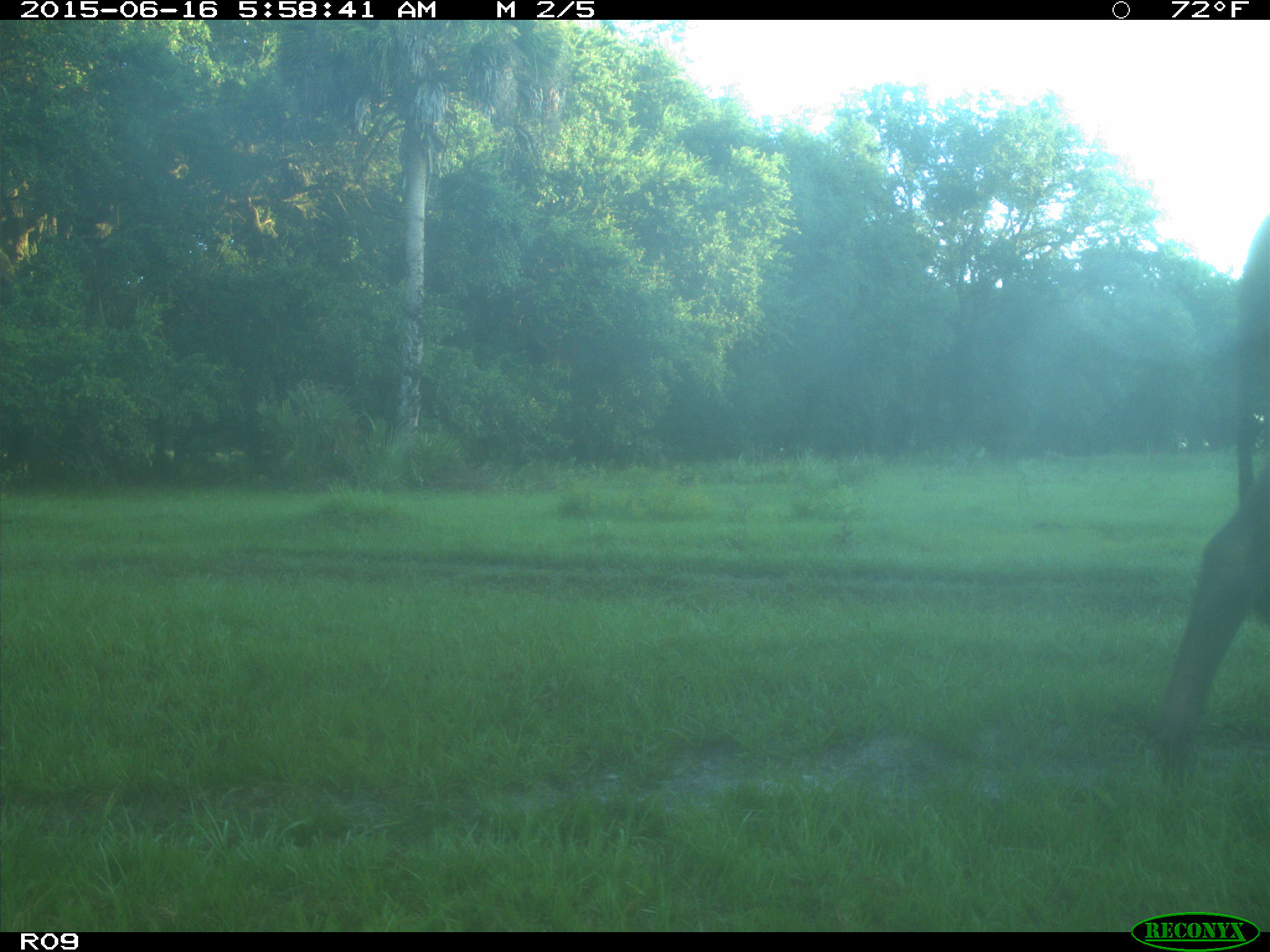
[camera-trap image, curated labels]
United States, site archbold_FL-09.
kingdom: Animalia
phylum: Chordata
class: Mammalia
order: Artiodactyla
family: Bovidae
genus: Bos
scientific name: Bos taurus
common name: domestic cow